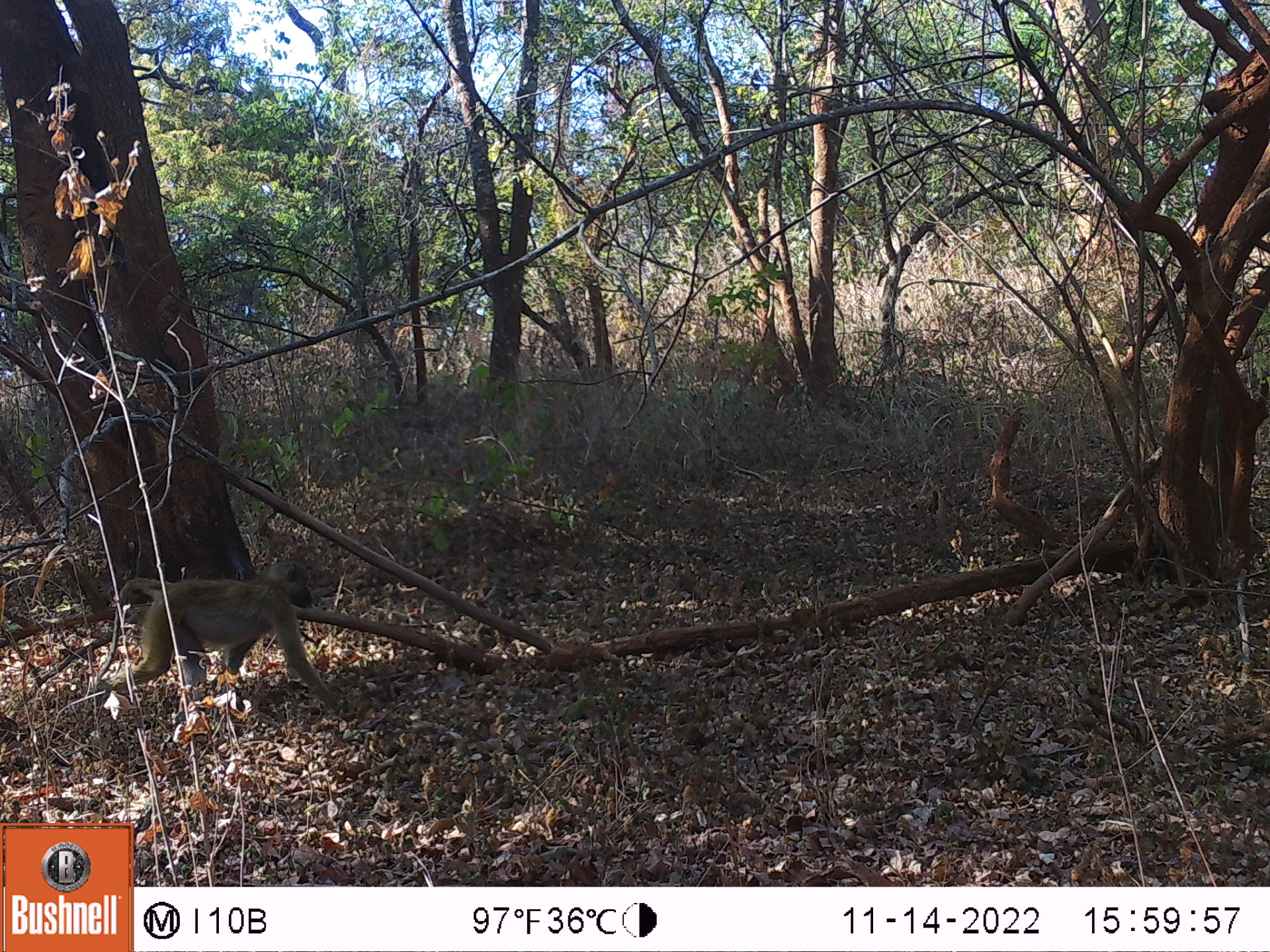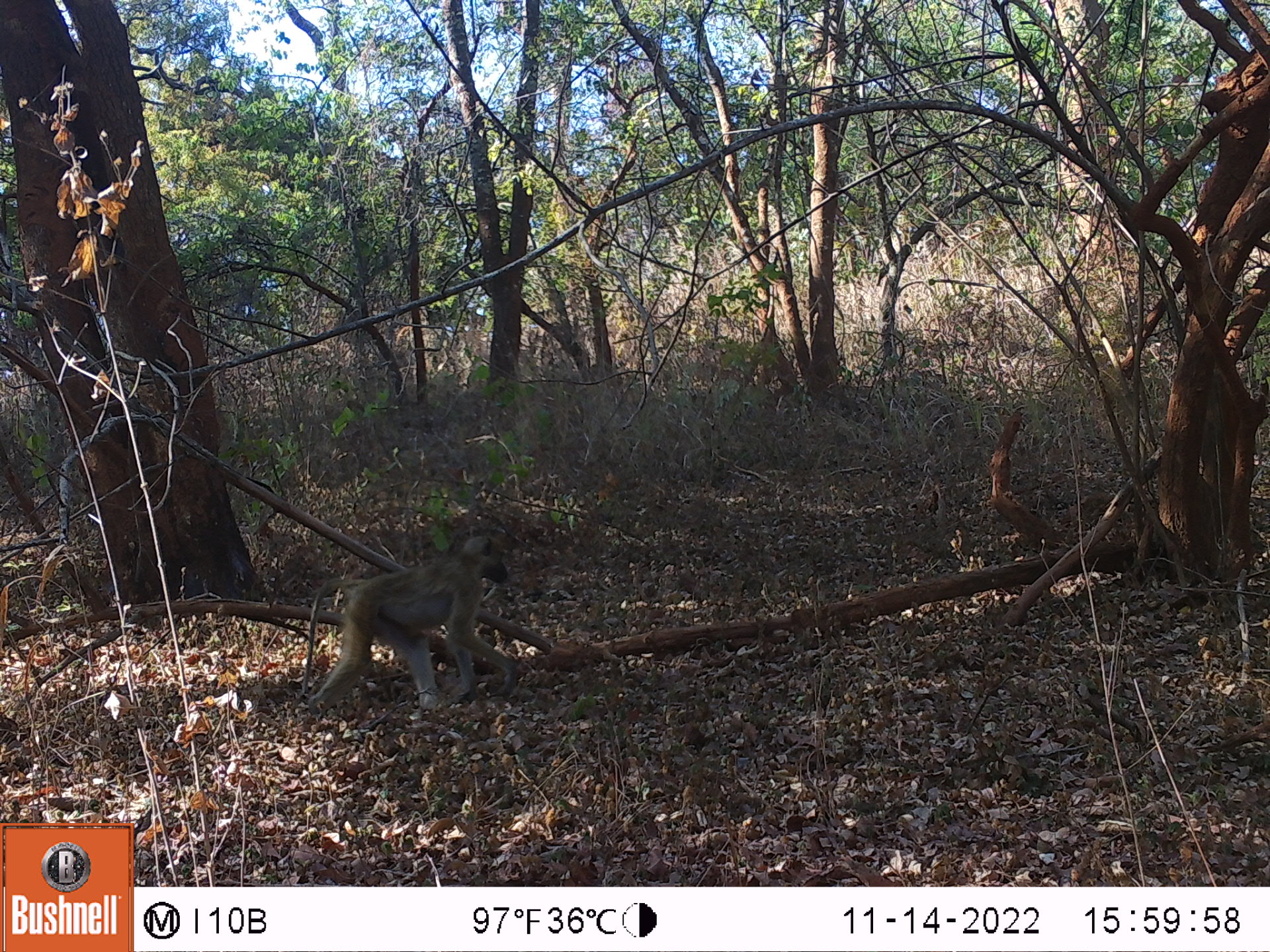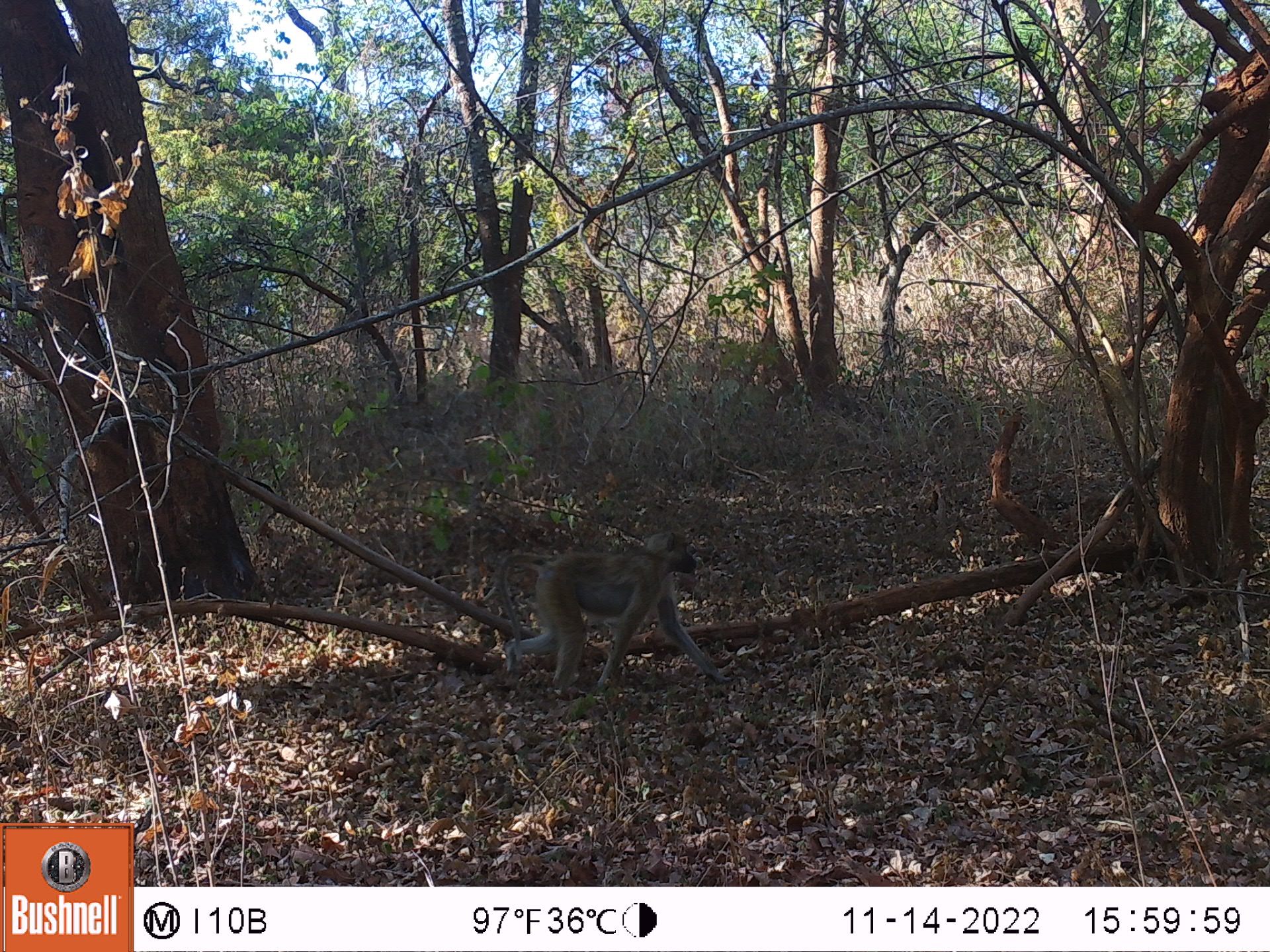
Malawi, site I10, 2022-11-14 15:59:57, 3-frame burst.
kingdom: Animalia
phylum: Chordata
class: Mammalia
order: Primates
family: Cercopithecidae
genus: Papio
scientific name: Papio cynocephalus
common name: yellow baboon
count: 1